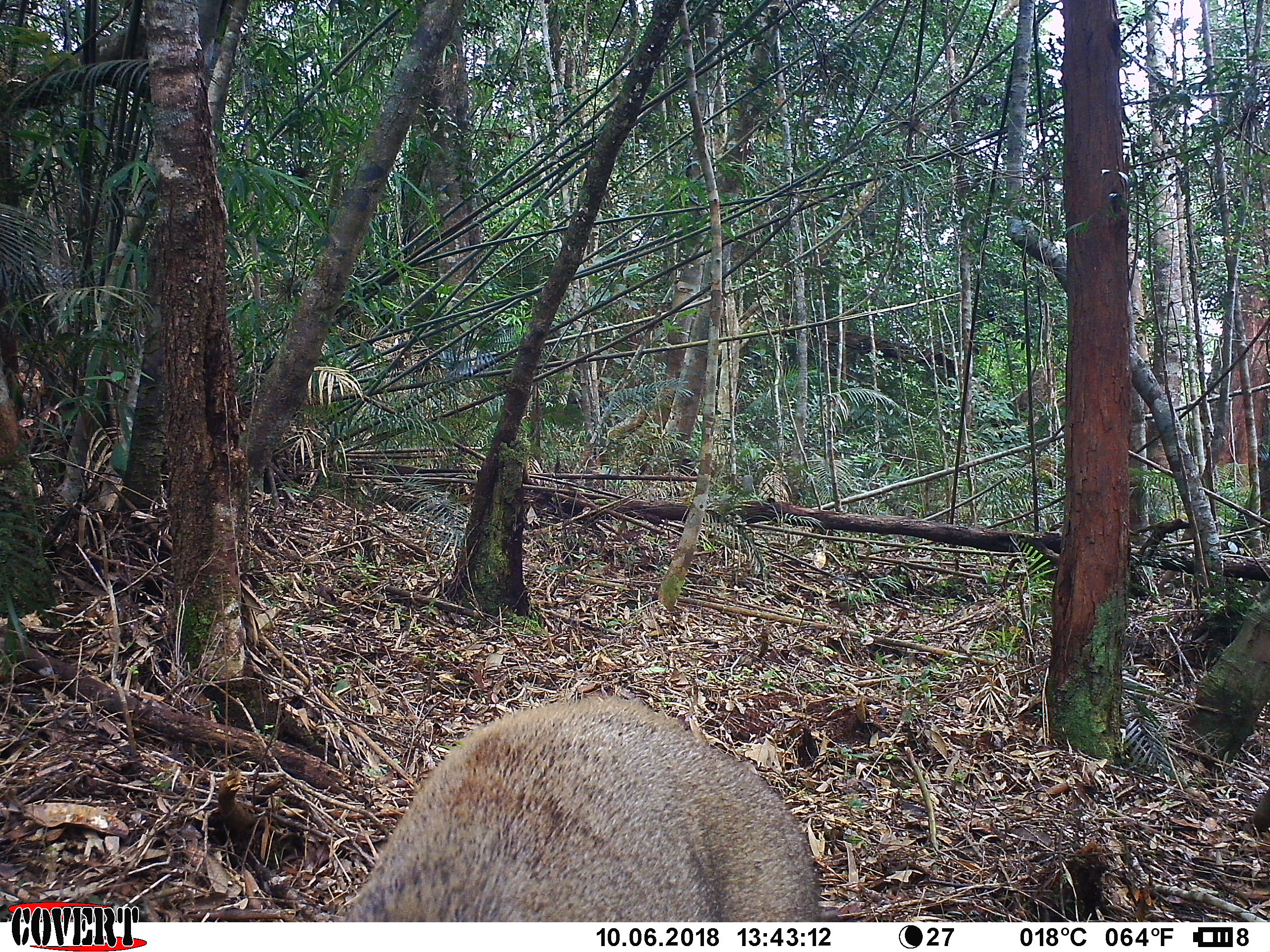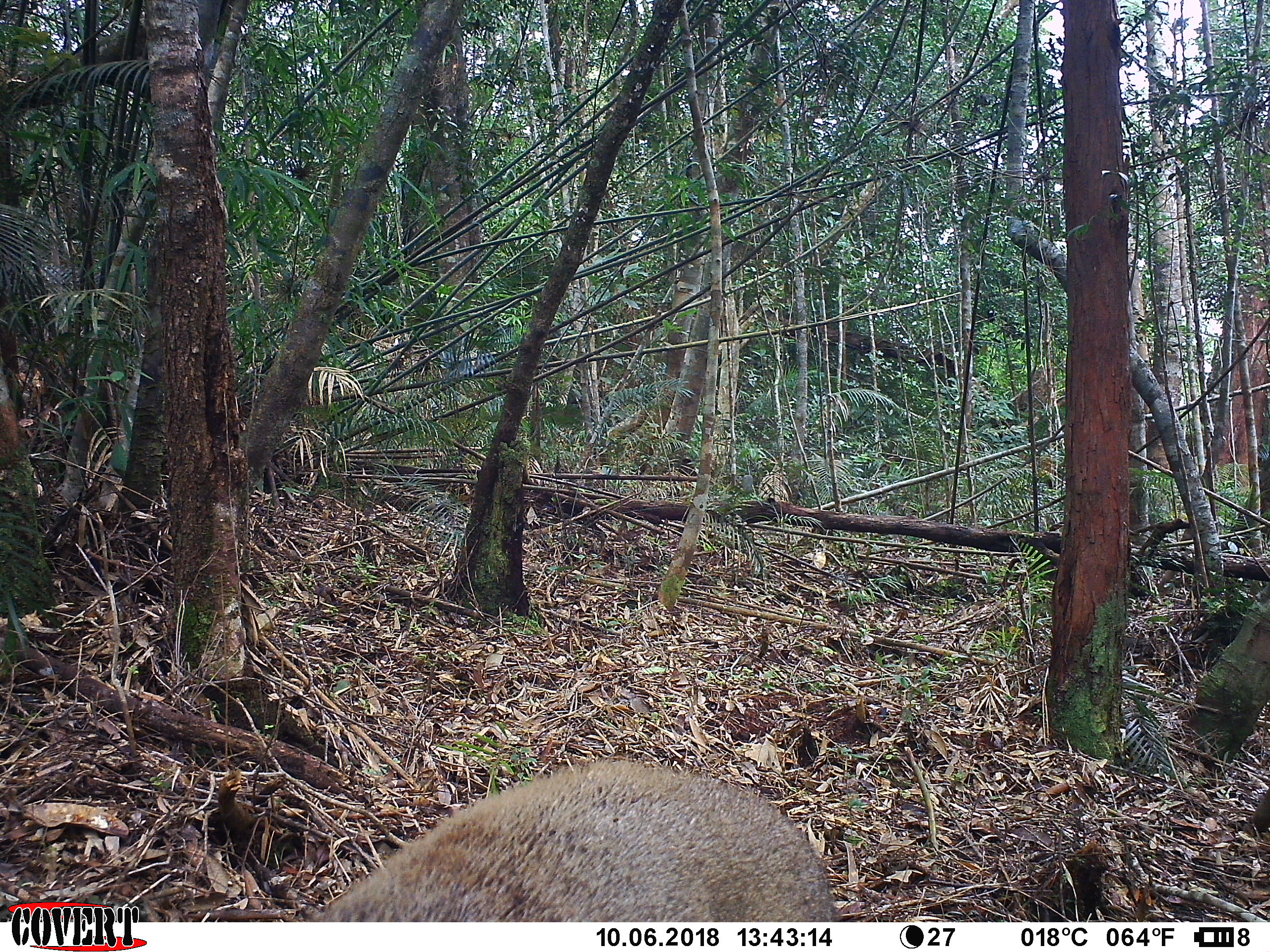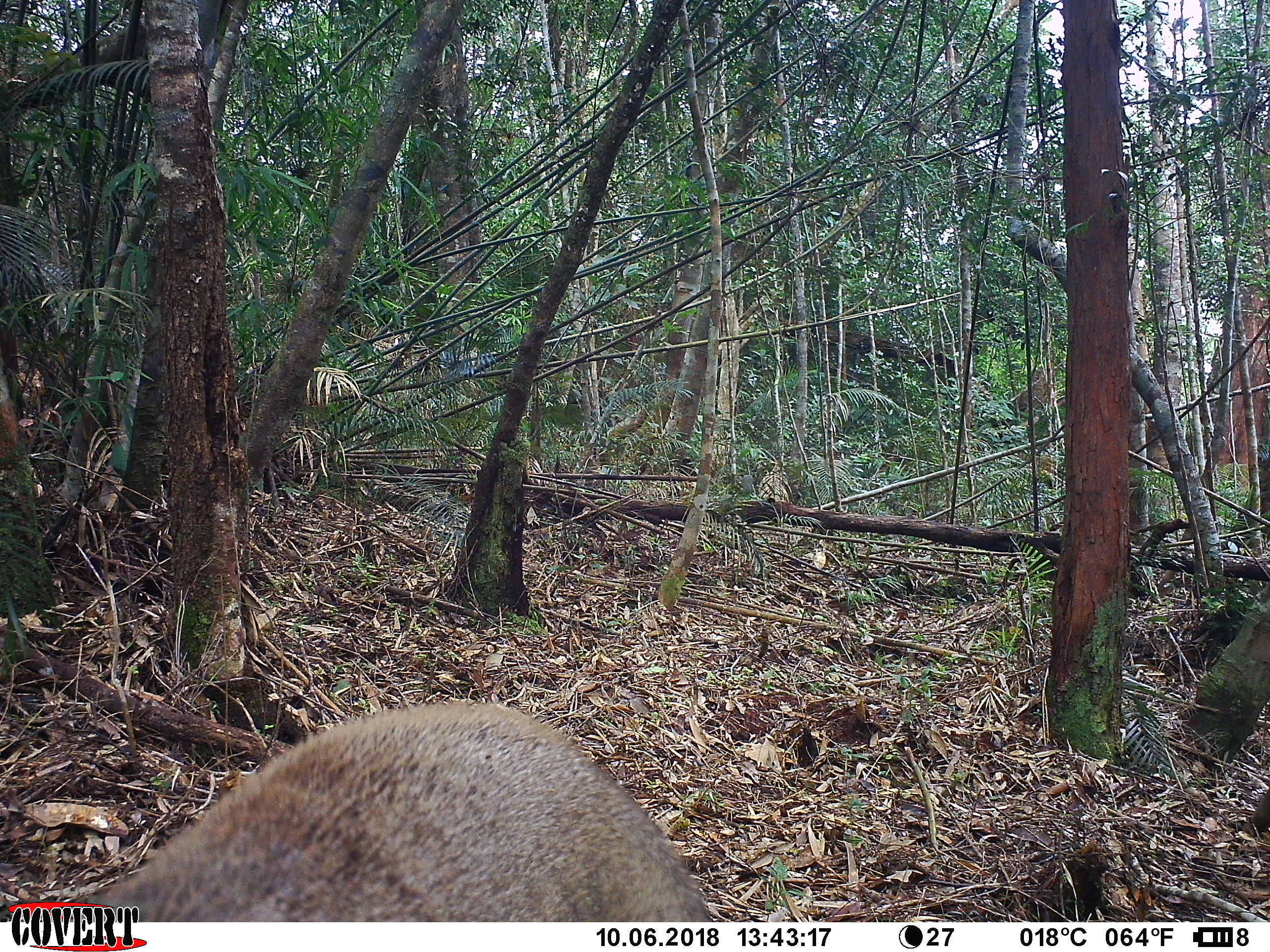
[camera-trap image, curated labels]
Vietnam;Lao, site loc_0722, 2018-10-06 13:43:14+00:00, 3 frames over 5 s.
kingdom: Animalia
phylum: Chordata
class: Mammalia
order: Artiodactyla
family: Suidae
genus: Sus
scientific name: Sus scrofa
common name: eurasian wild pig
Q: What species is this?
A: Eurasian wild pig (Sus scrofa).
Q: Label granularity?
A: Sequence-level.